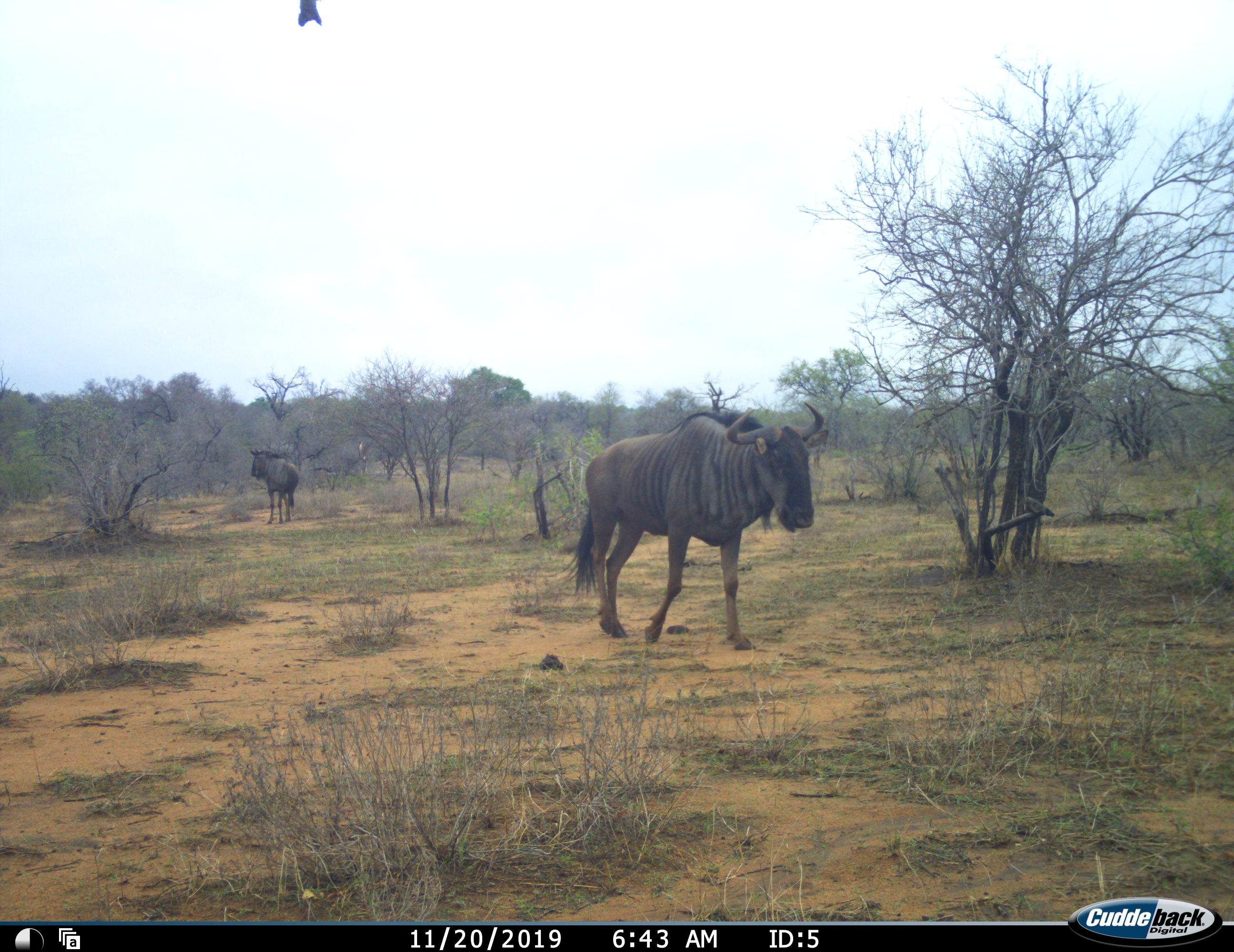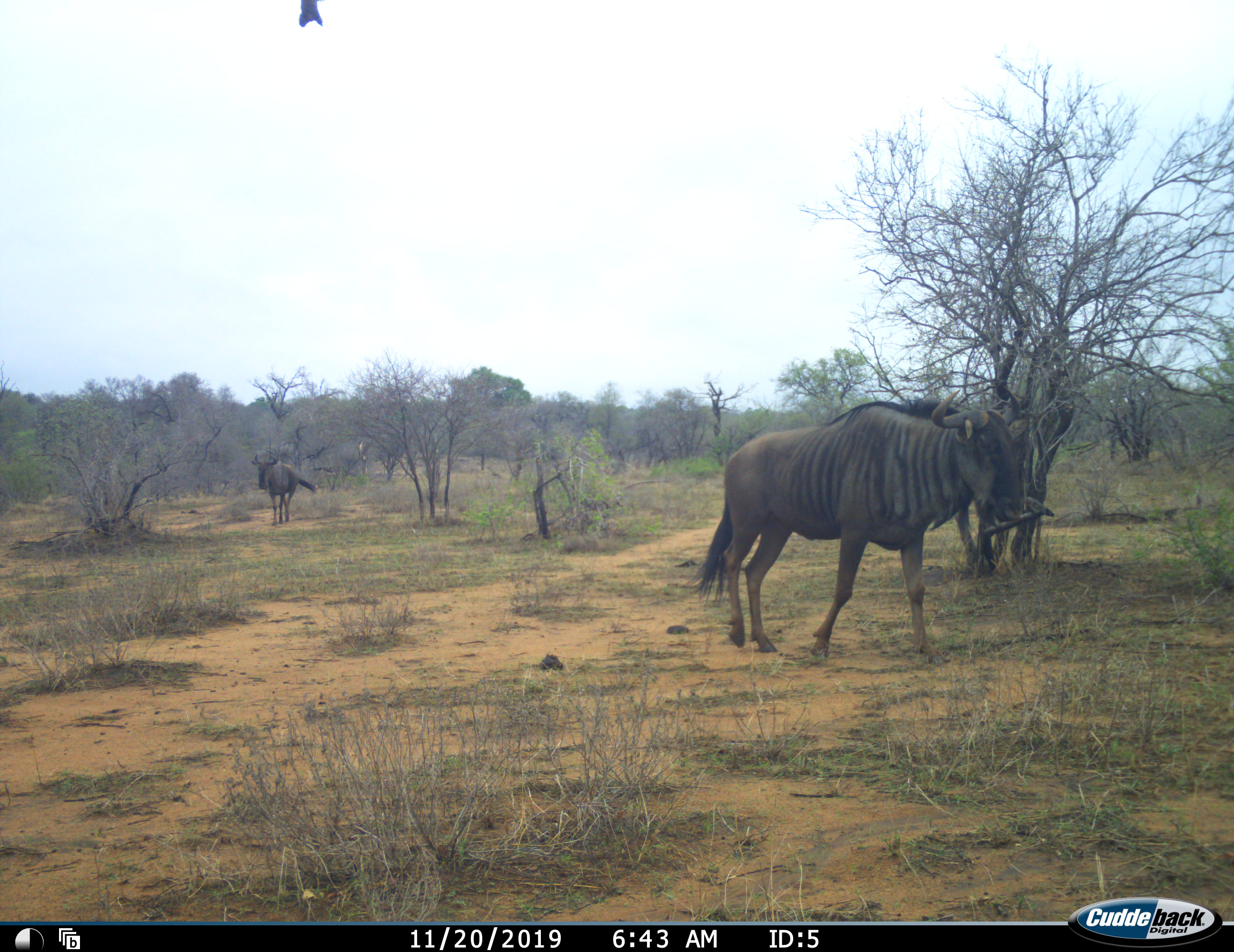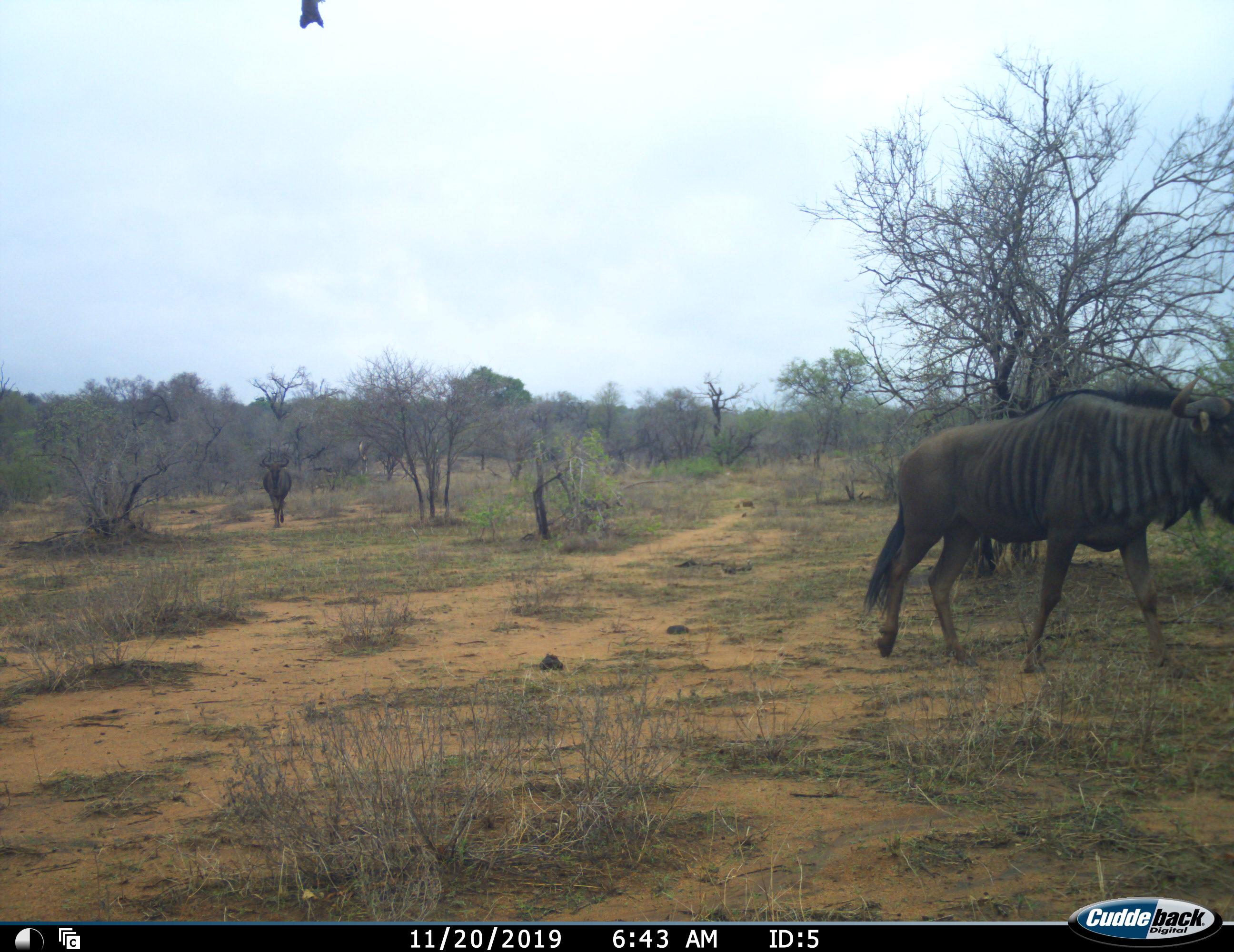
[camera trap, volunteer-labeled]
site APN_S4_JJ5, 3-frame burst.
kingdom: Animalia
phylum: Chordata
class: Mammalia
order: Artiodactyla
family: Bovidae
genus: Connochaetes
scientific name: Connochaetes taurinus taurinus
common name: blue wildebeest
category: wildebeestblue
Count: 2.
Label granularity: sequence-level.